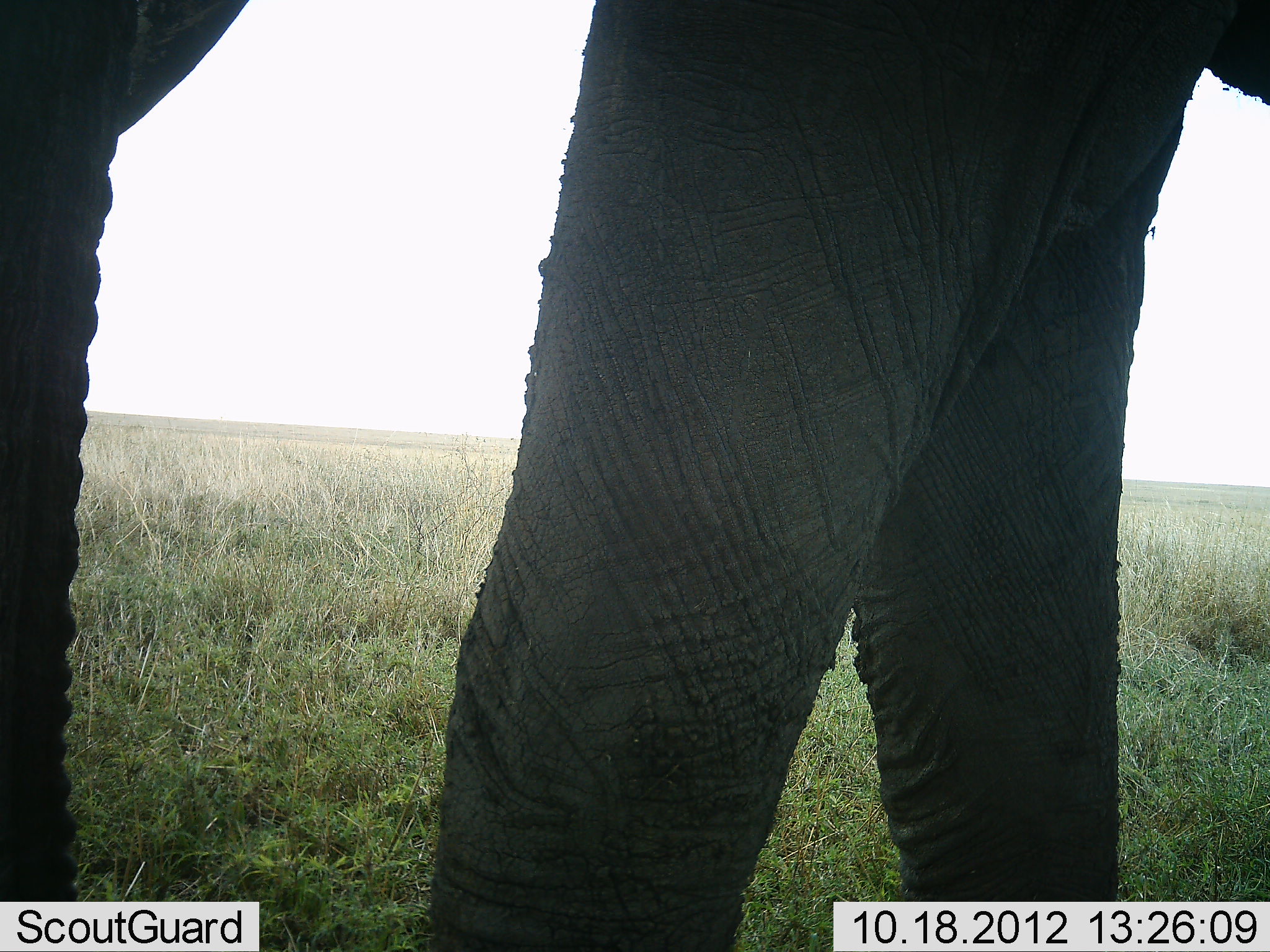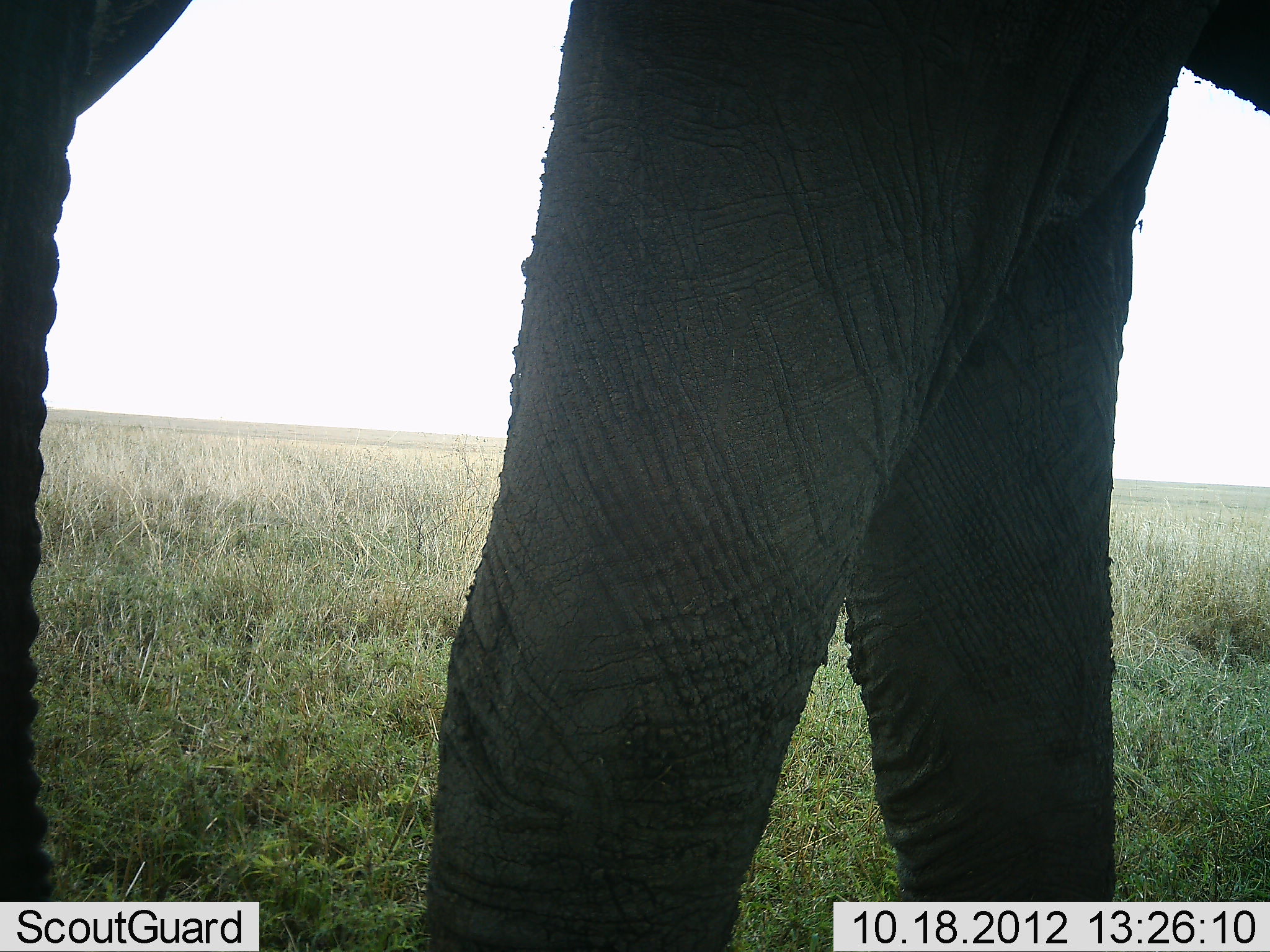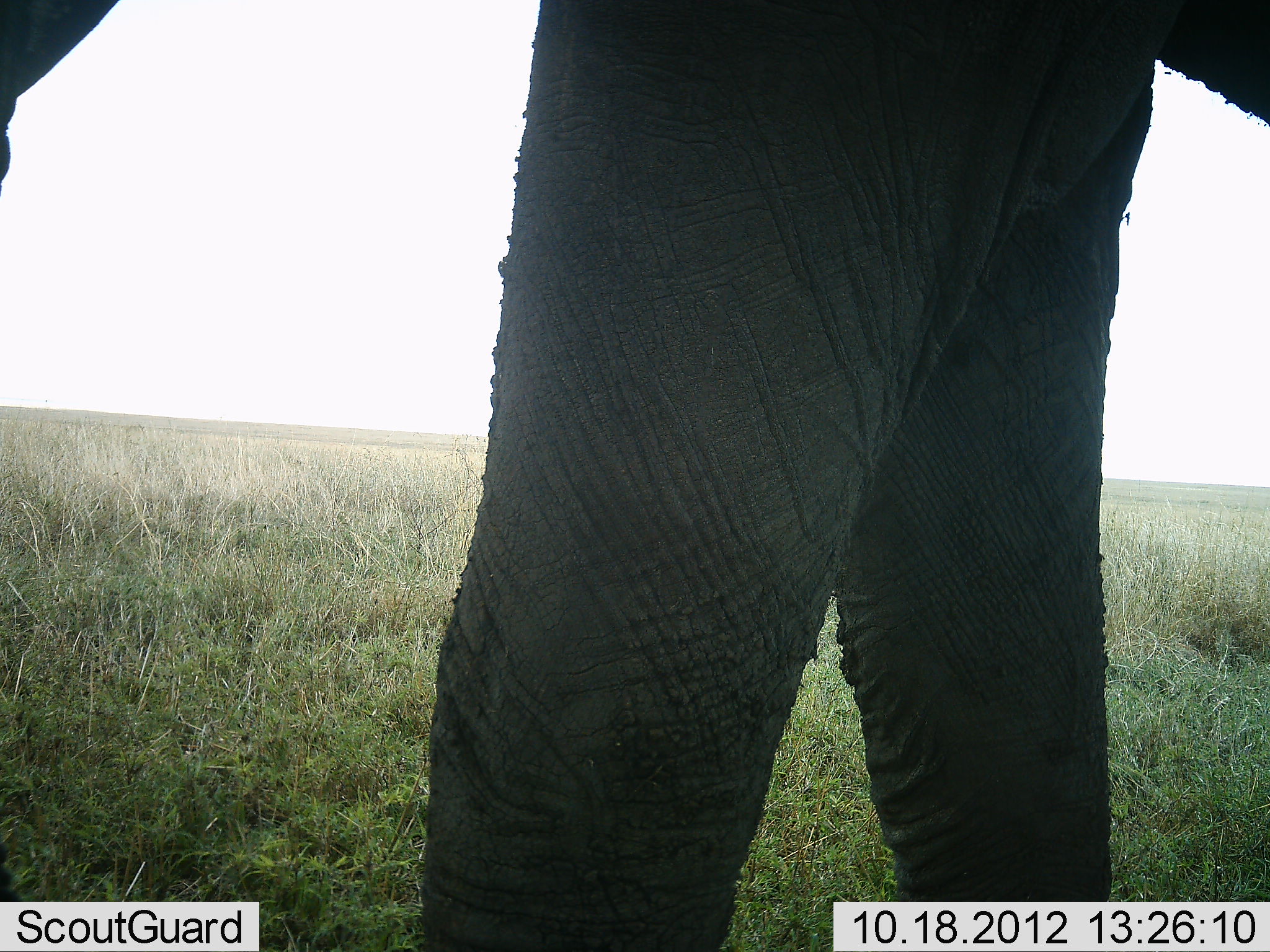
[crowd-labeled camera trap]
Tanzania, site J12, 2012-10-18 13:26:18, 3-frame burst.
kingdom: Animalia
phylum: Chordata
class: Mammalia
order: Proboscidea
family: Elephantidae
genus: Loxodonta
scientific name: Loxodonta africana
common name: african bush elephant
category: elephant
Elephant (african bush elephant) (Loxodonta africana), count 1. Behavior (volunteer vote fractions): standing 80%, resting 0%, moving 20%, interacting 0%. Young present (vote fraction): 0%. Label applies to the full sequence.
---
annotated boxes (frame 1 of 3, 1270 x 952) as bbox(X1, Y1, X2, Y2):
animal: bbox(413, 1, 1269, 952); bbox(0, 0, 254, 902)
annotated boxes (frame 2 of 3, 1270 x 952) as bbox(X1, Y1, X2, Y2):
animal: bbox(413, 1, 1269, 952); bbox(1, 0, 192, 902)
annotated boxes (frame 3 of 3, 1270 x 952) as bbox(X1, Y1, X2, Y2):
animal: bbox(414, 0, 1270, 951); bbox(0, 0, 118, 192)